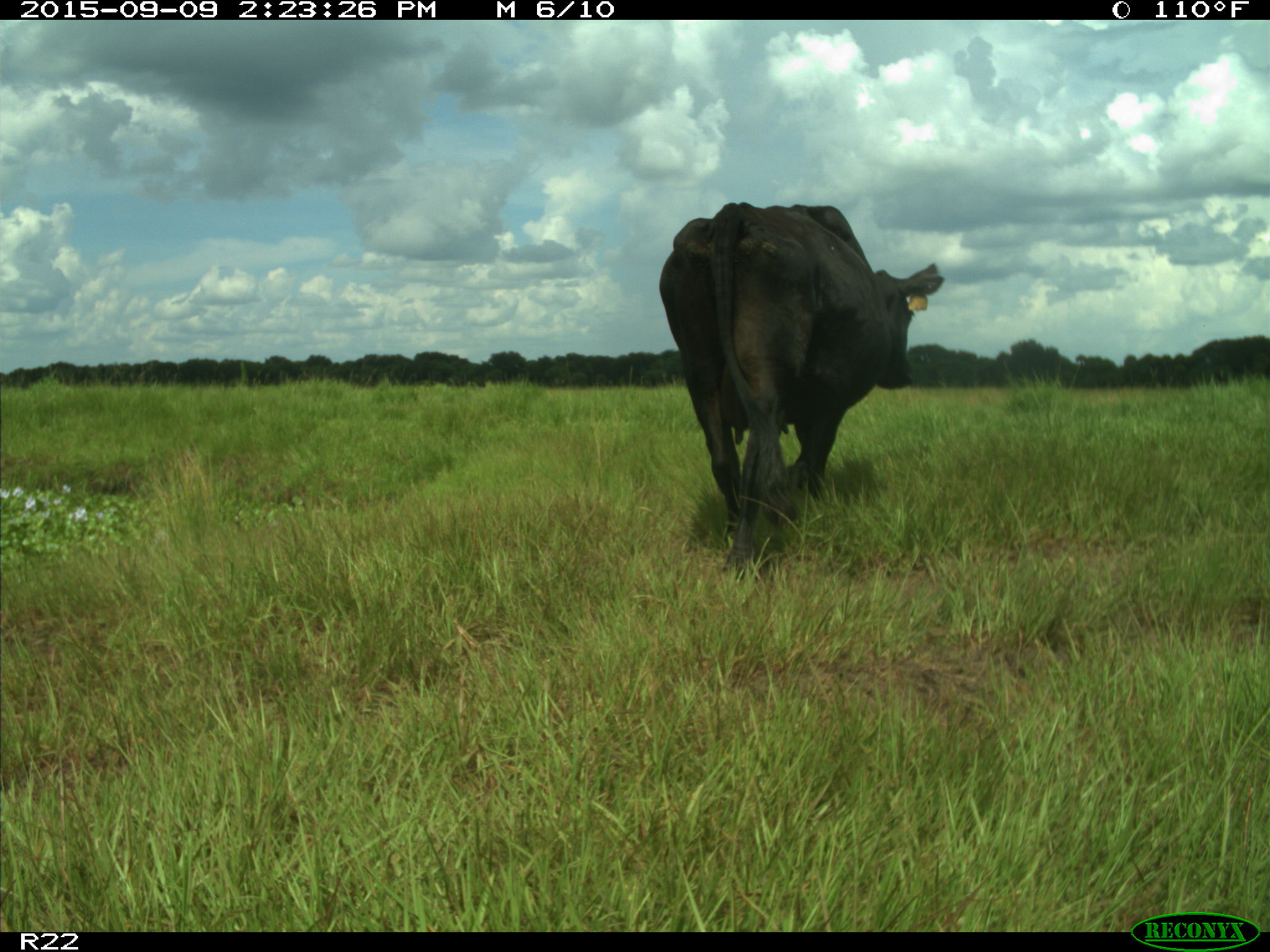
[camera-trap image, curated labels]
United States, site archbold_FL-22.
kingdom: Animalia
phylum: Chordata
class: Mammalia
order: Artiodactyla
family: Bovidae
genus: Bos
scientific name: Bos taurus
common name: domestic cow